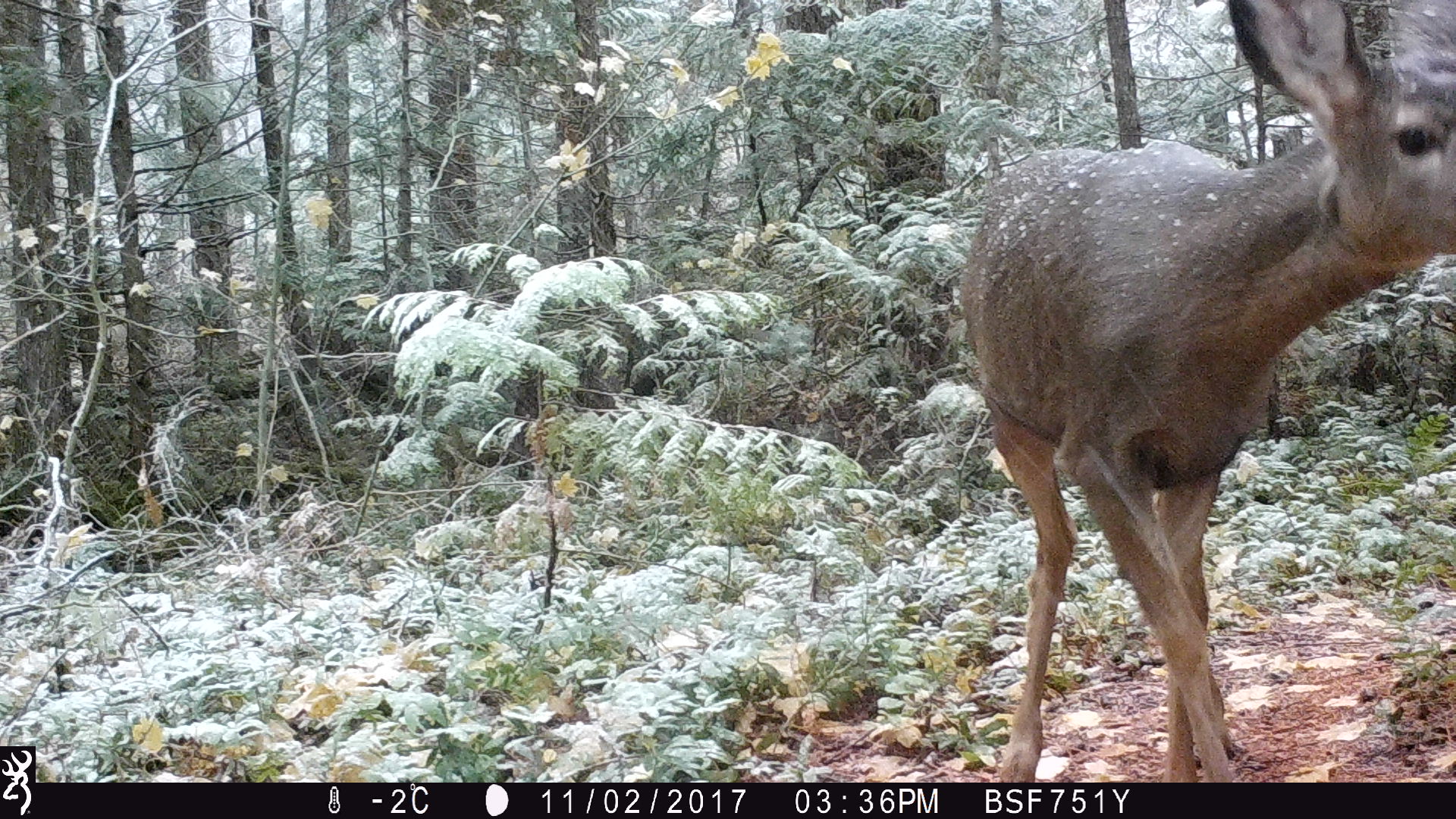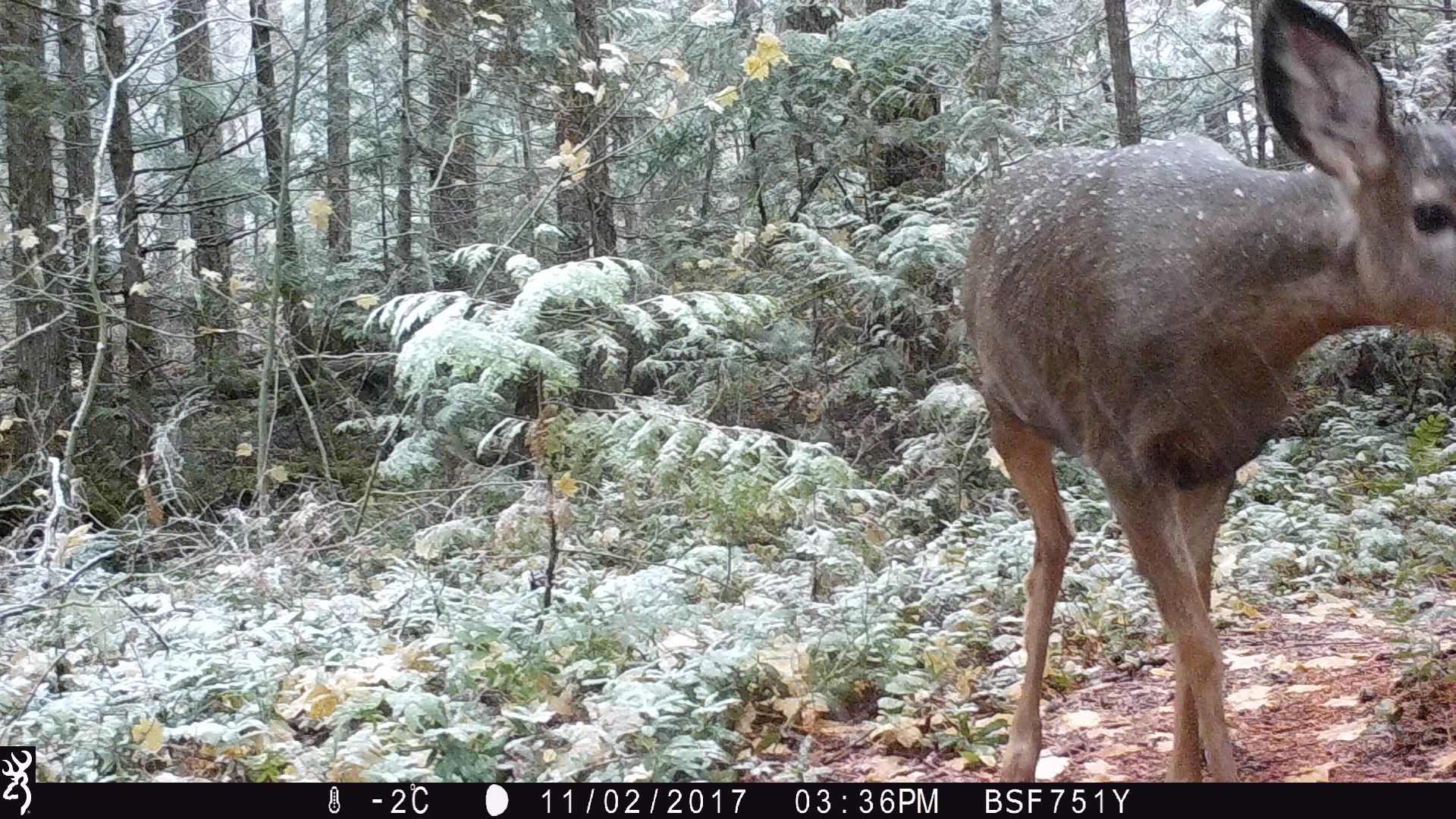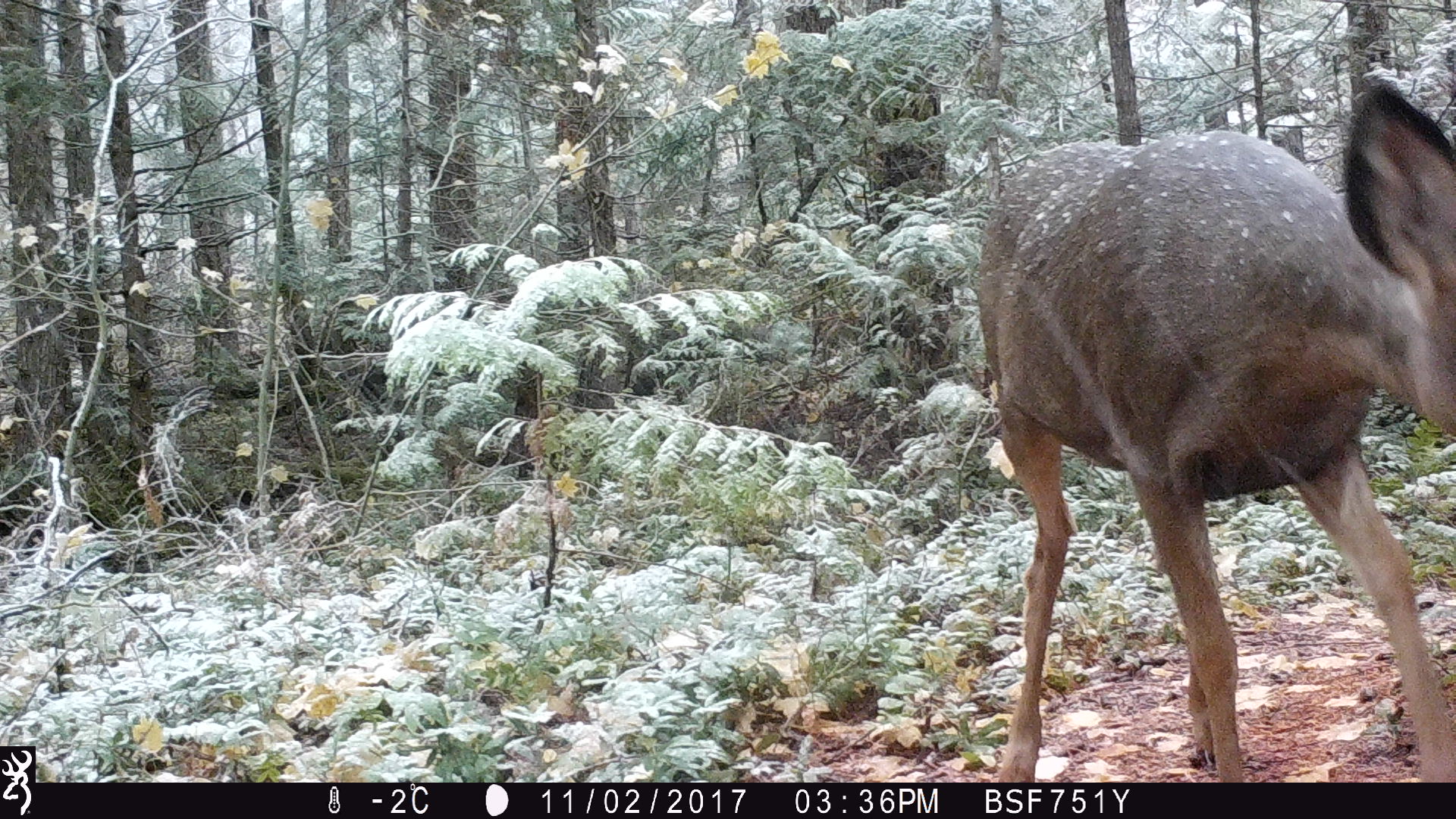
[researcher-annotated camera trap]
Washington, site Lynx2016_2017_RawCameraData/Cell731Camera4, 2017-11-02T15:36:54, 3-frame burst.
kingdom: Animalia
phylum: Chordata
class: Mammalia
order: Artiodactyla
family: Cervidae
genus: Odocoileus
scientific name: Odocoileus hemionus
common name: mule deer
Odocoileus hemionus (mule deer). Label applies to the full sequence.